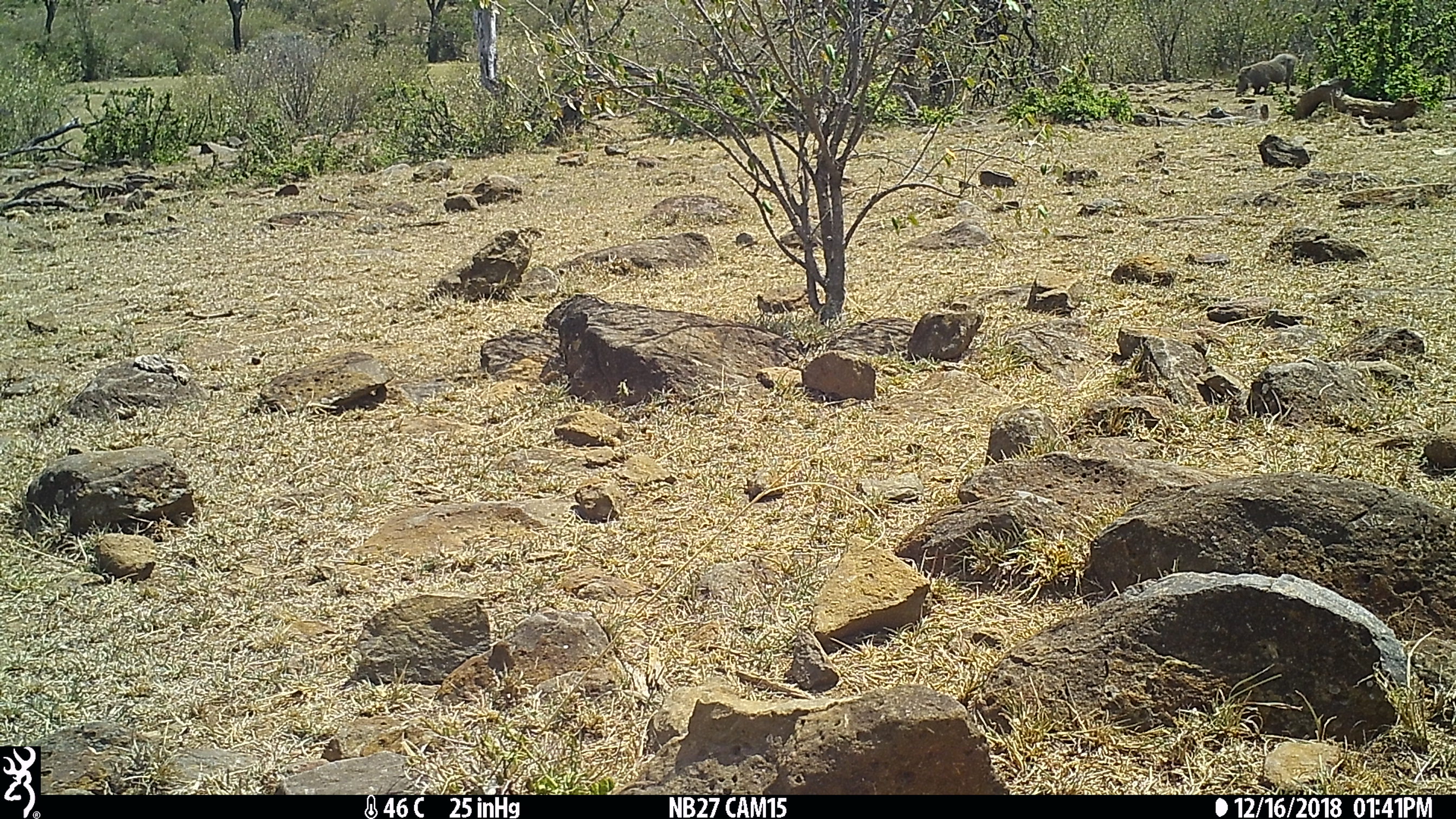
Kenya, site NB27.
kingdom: Animalia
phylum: Chordata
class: Mammalia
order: Artiodactyla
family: Suidae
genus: Phacochoerus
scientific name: Phacochoerus africanus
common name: common warthog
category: warthog